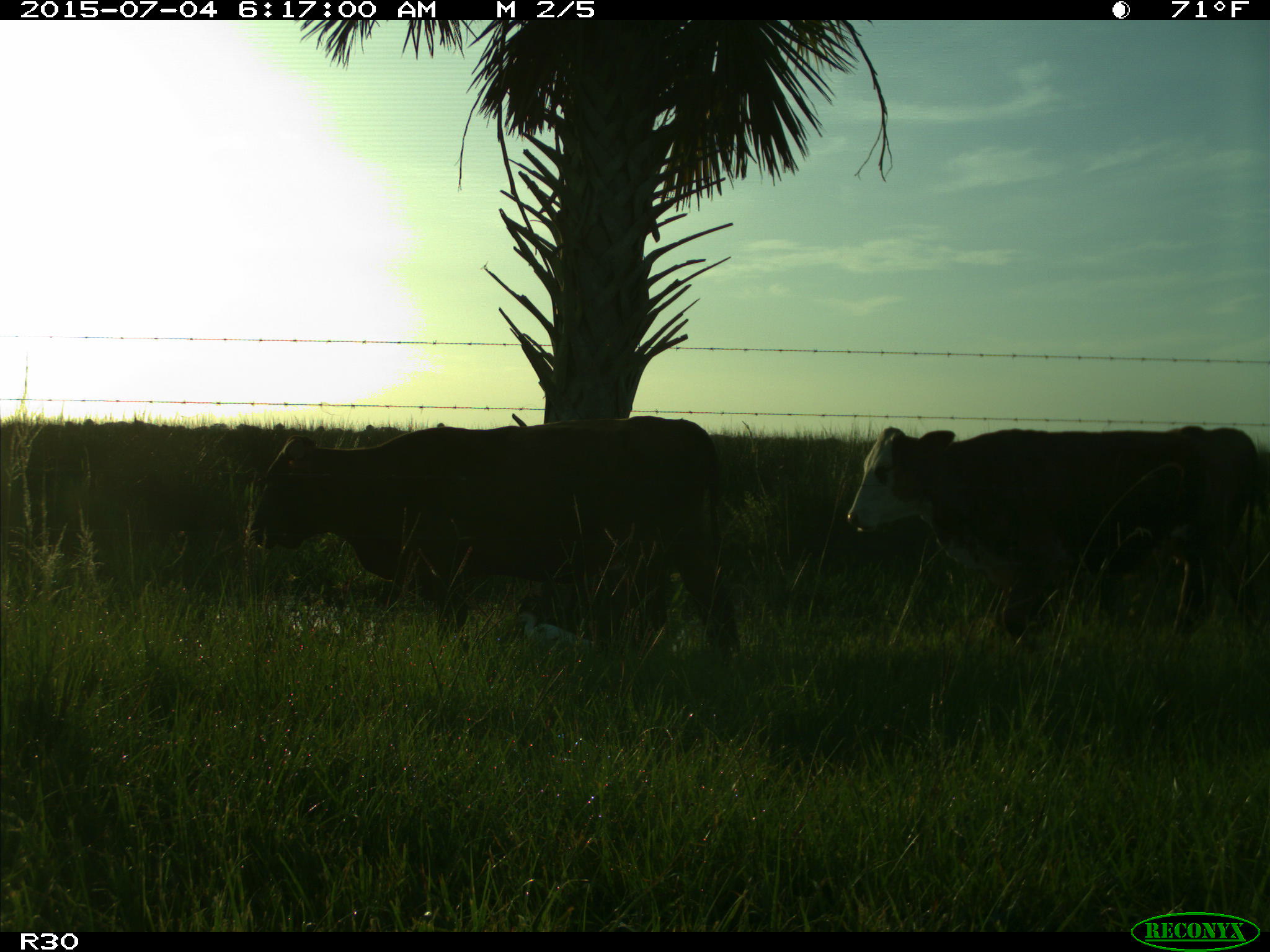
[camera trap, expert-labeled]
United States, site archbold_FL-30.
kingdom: Animalia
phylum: Chordata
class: Mammalia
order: Artiodactyla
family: Bovidae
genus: Bos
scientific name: Bos taurus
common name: domestic cow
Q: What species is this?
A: Bos taurus (domestic cow).